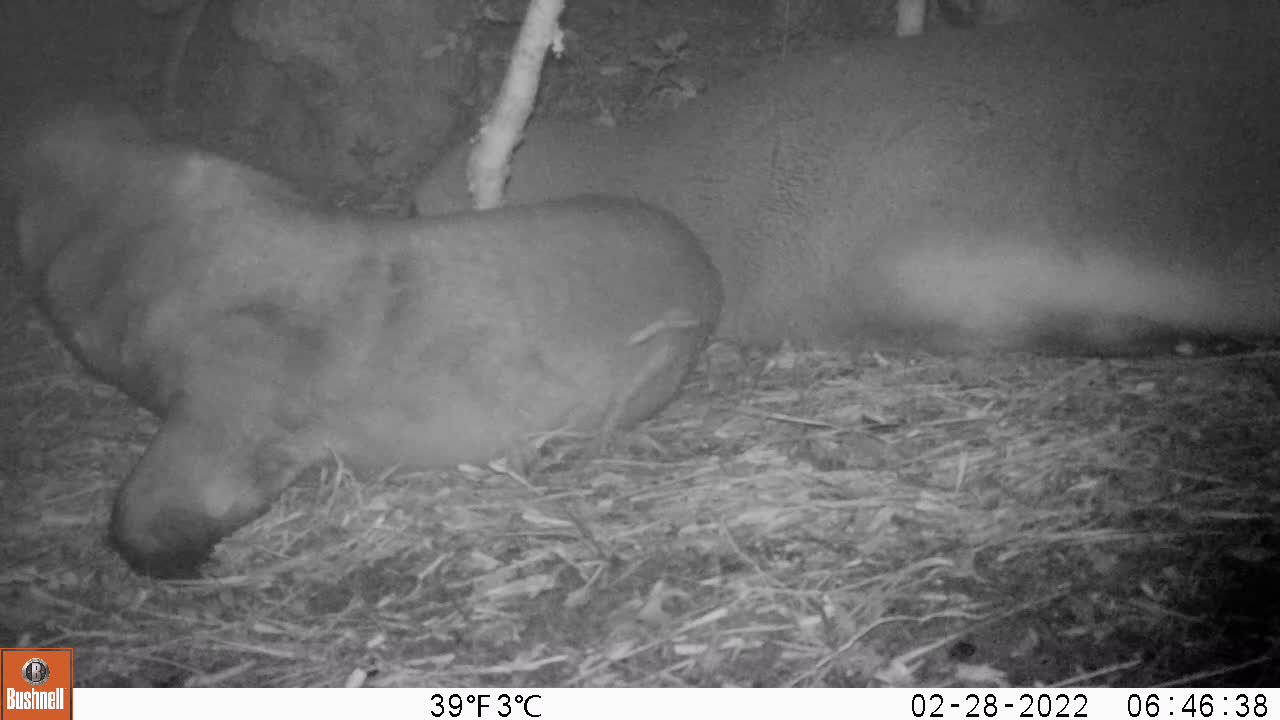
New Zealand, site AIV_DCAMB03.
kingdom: Animalia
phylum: Chordata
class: Mammalia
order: Carnivora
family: Otariidae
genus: Phocarctos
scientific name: Phocarctos hookeri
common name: new zealand sea lion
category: sealion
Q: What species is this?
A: Sealion (new zealand sea lion) (Phocarctos hookeri).